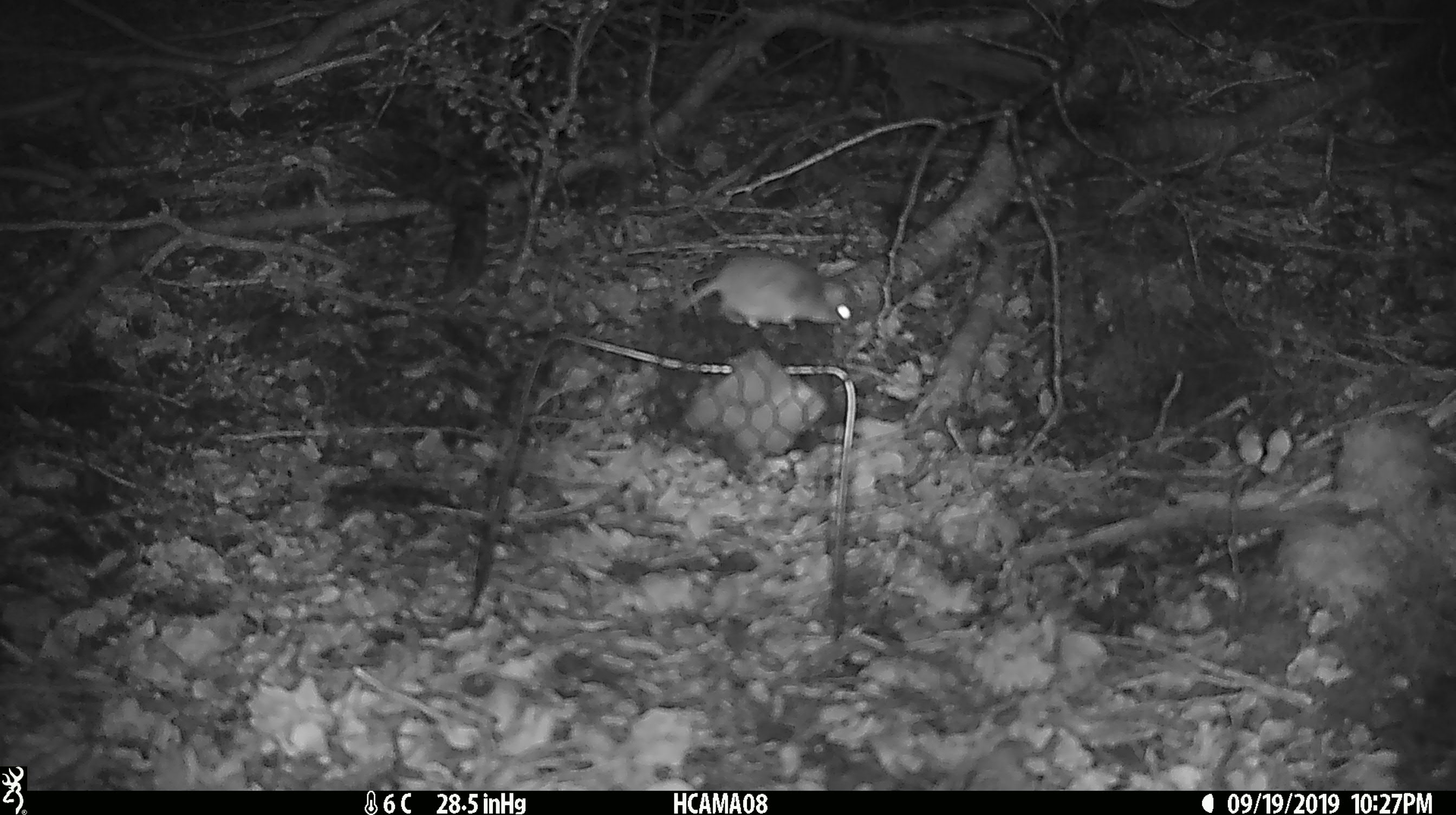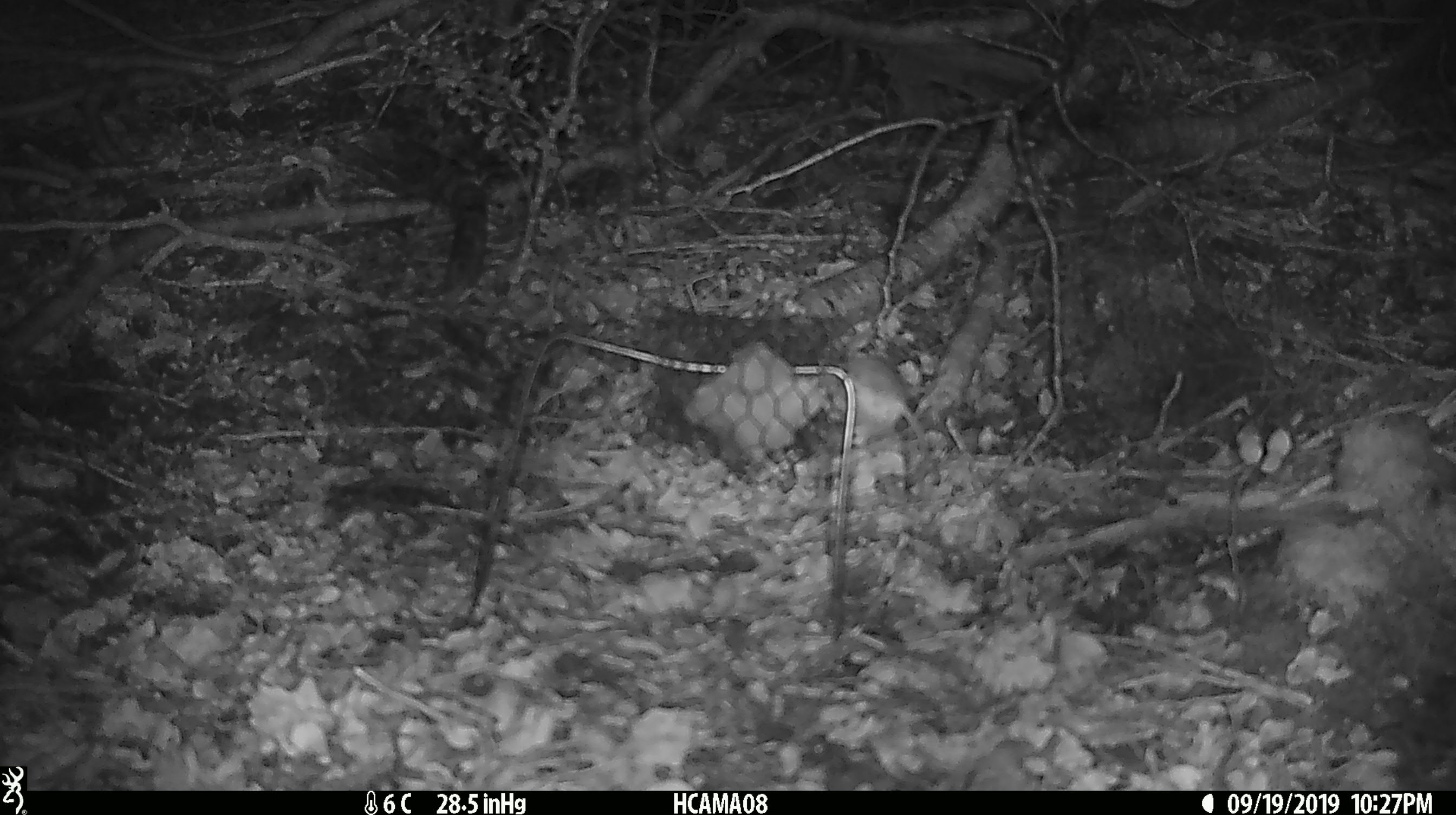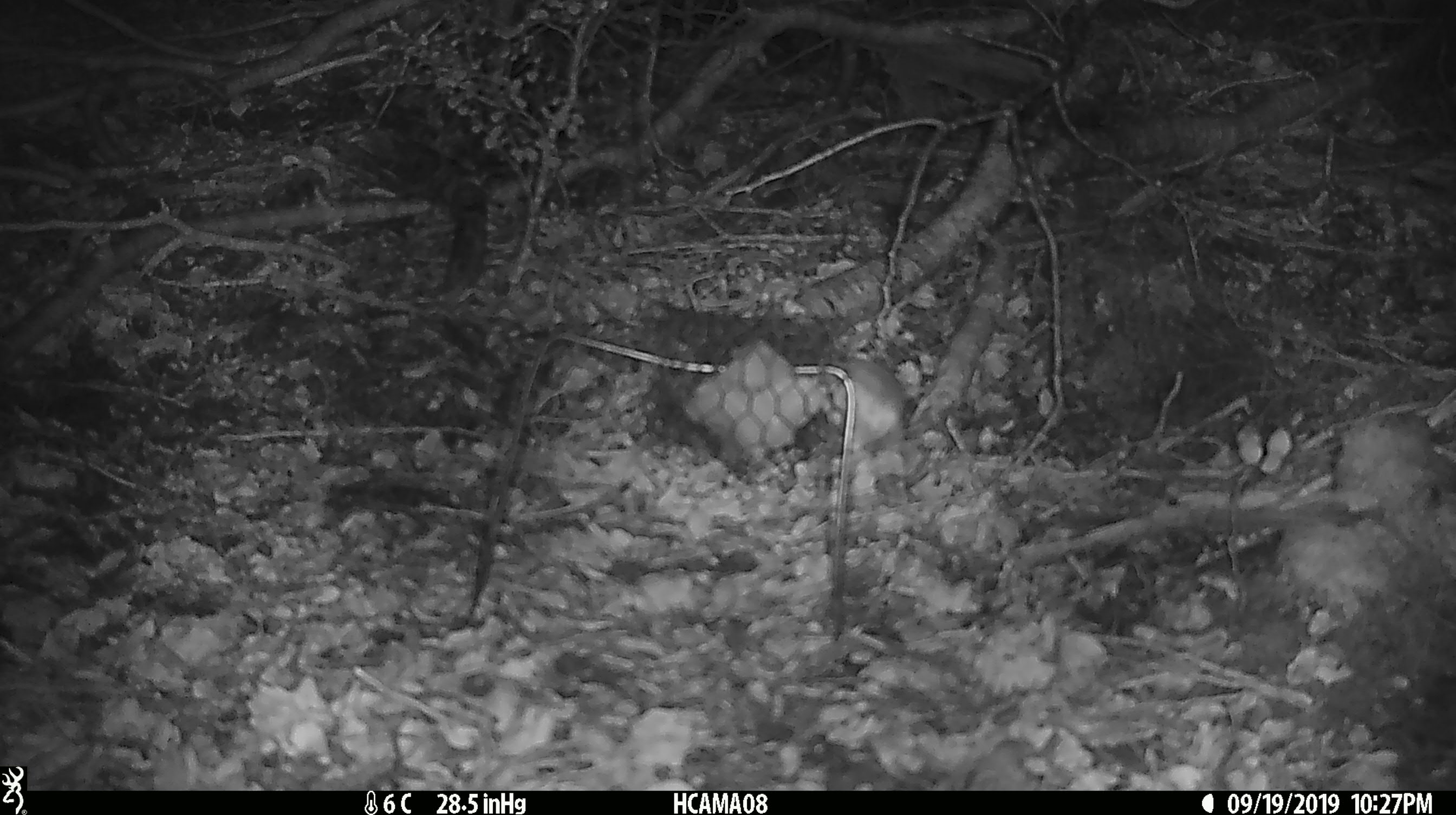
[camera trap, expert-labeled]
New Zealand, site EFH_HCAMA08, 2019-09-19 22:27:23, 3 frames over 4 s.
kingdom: Animalia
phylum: Chordata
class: Mammalia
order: Rodentia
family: Muridae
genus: Mus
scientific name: Mus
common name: mouse